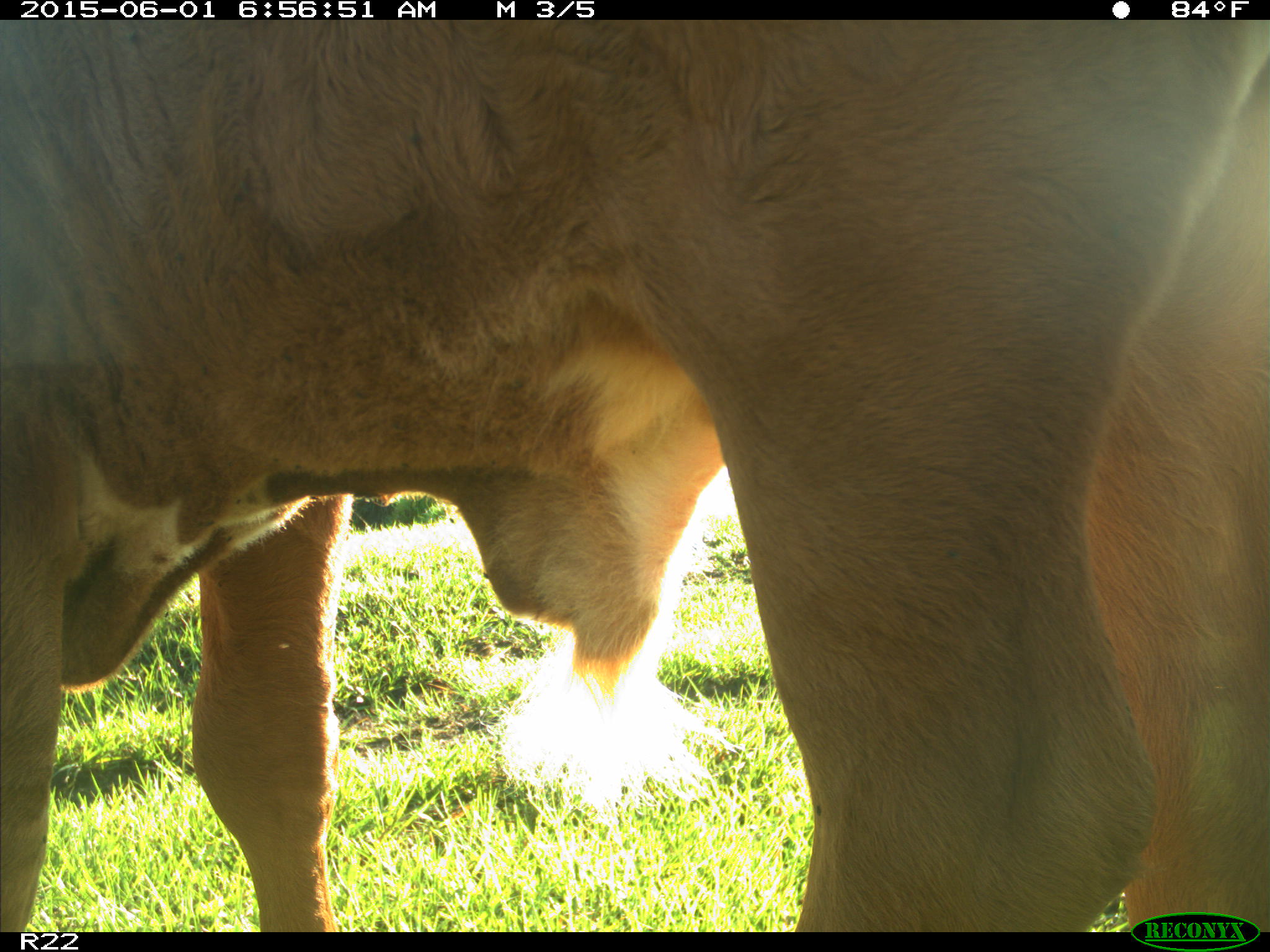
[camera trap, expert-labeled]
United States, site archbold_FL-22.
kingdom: Animalia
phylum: Chordata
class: Mammalia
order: Artiodactyla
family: Bovidae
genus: Bos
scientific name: Bos taurus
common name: domestic cow